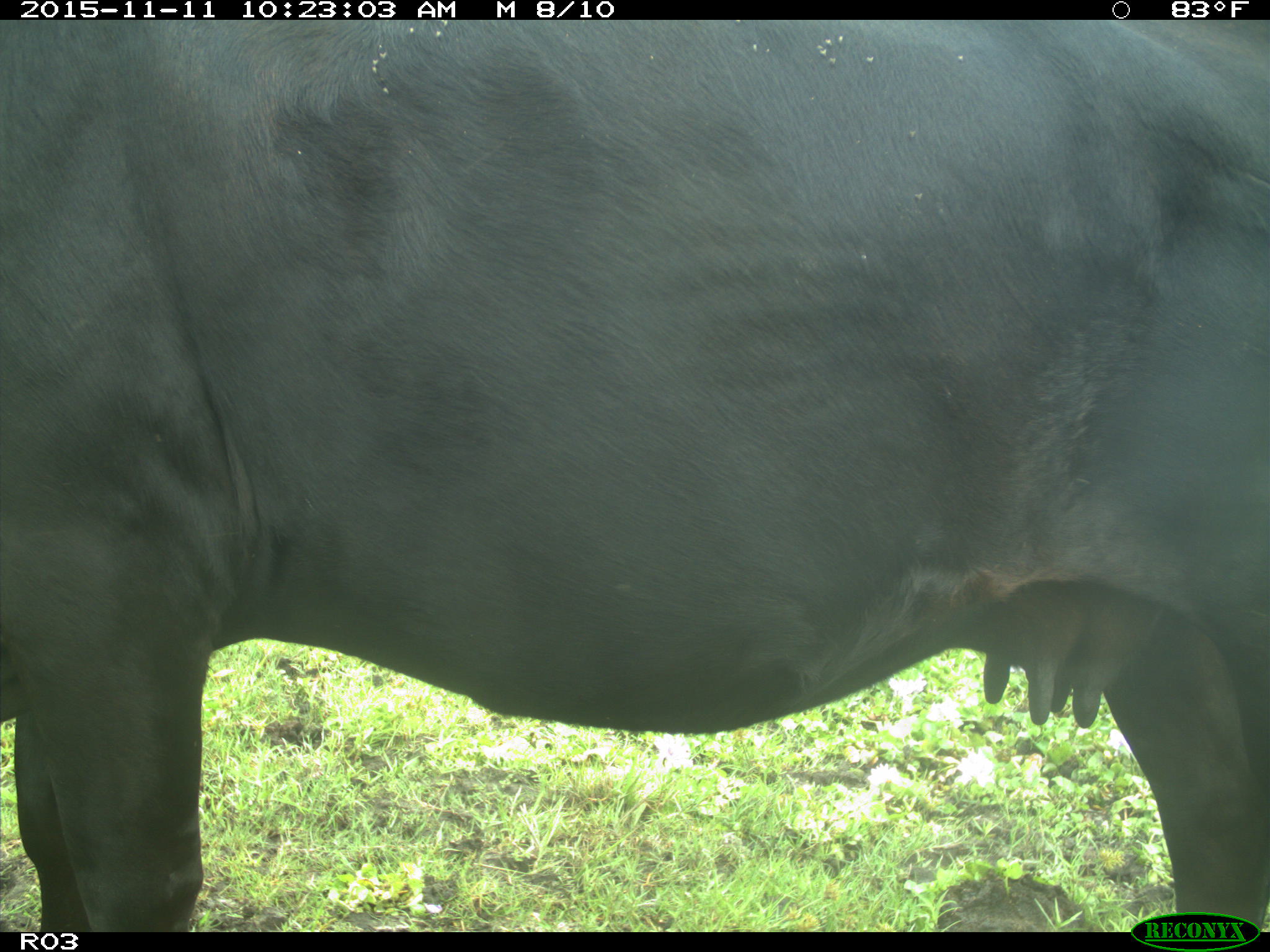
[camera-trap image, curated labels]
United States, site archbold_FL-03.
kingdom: Animalia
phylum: Chordata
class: Mammalia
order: Artiodactyla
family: Bovidae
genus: Bos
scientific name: Bos taurus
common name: domestic cow